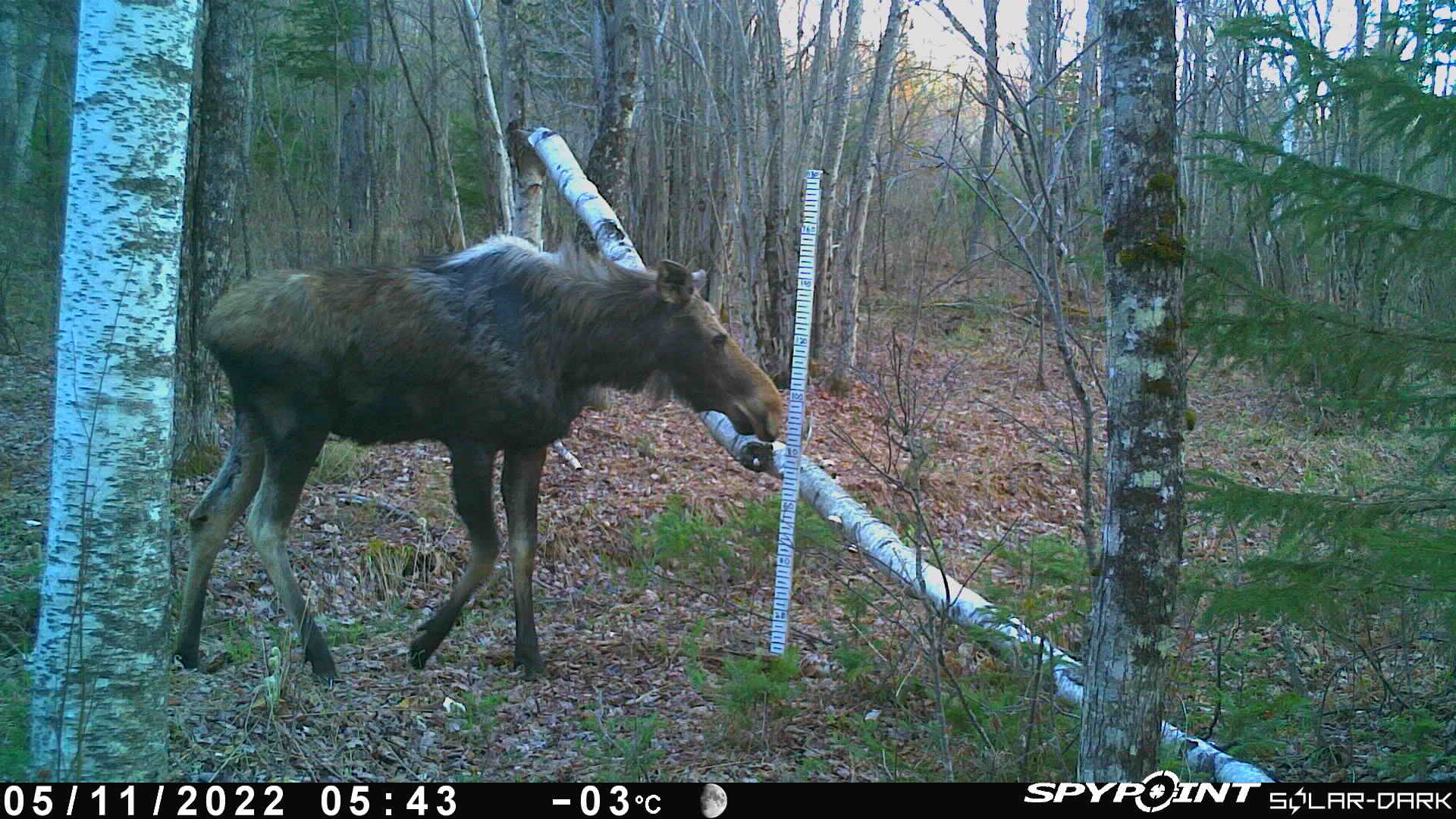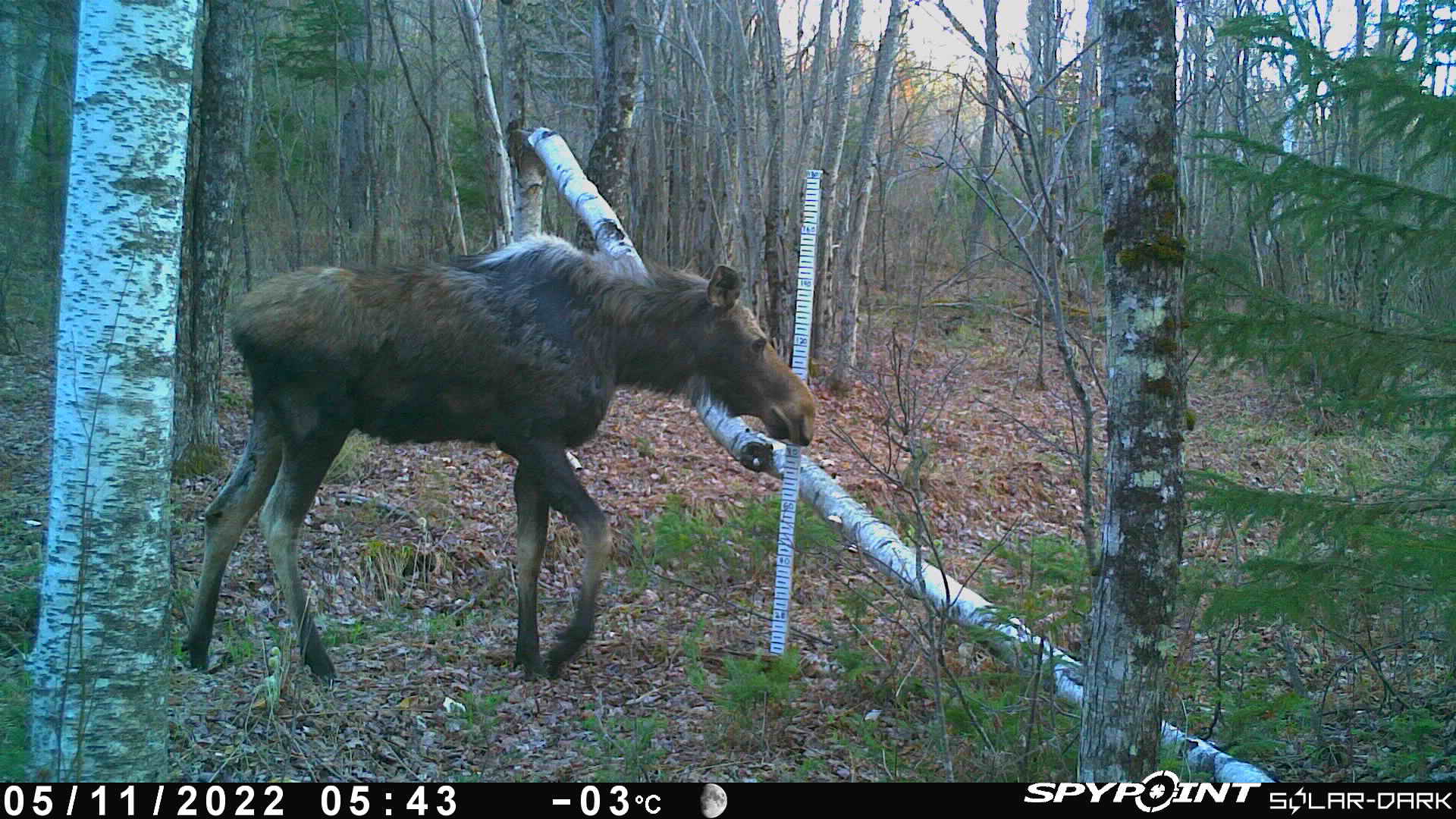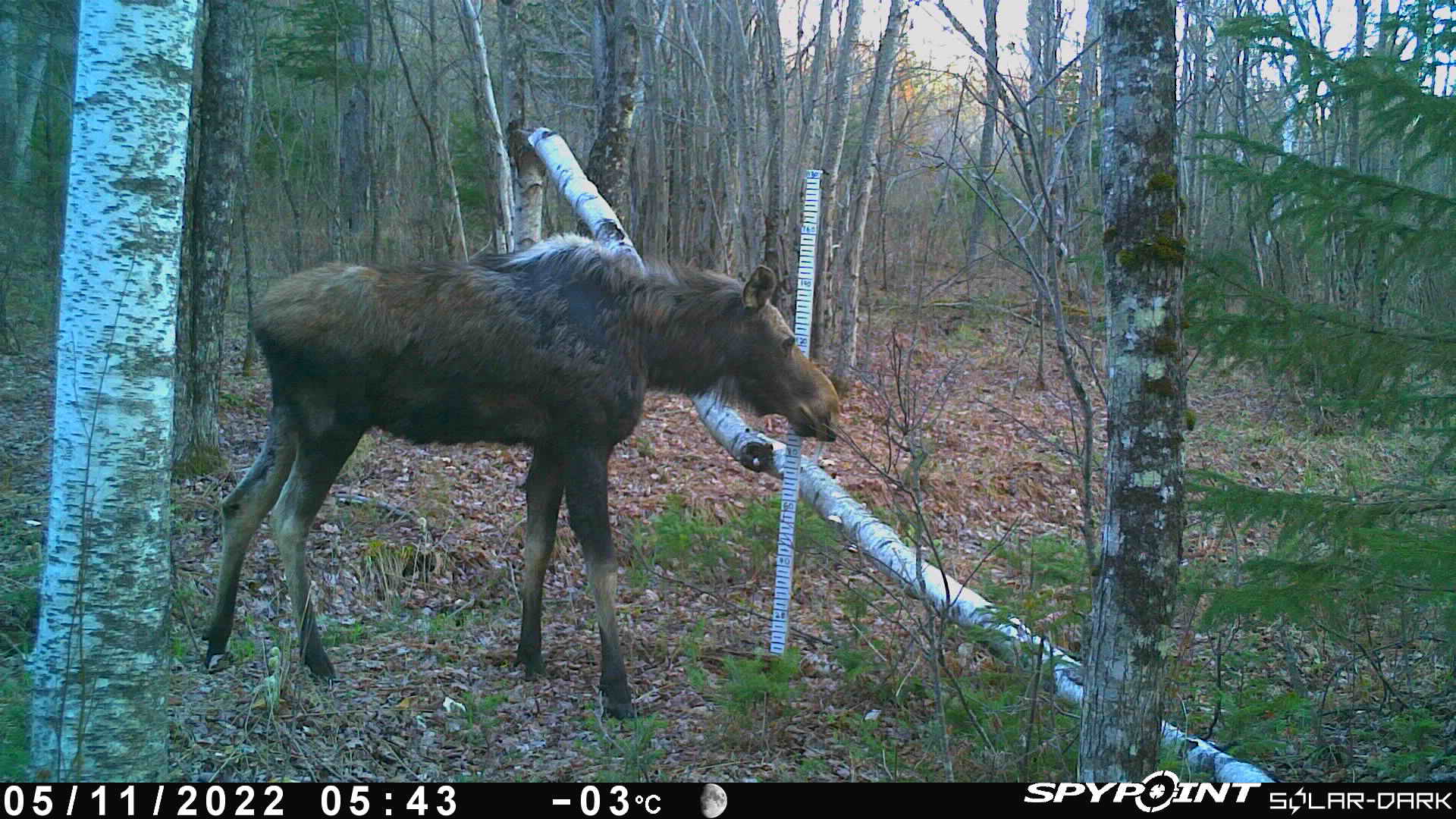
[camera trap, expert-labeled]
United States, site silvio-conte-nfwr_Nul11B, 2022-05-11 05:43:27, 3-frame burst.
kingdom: Animalia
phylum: Chordata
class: Mammalia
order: Artiodactyla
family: Cervidae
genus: Alces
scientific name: Alces alces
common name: moose